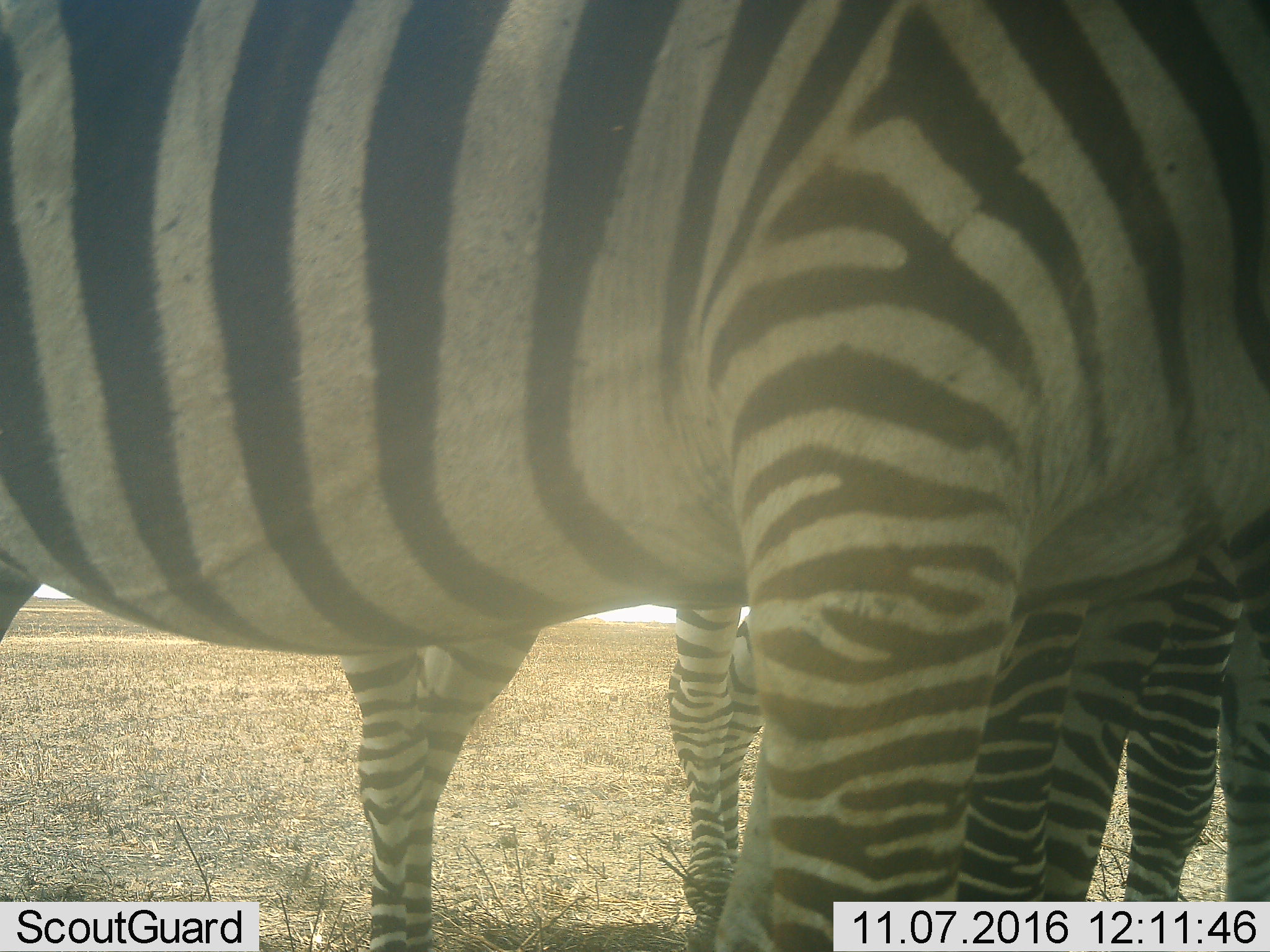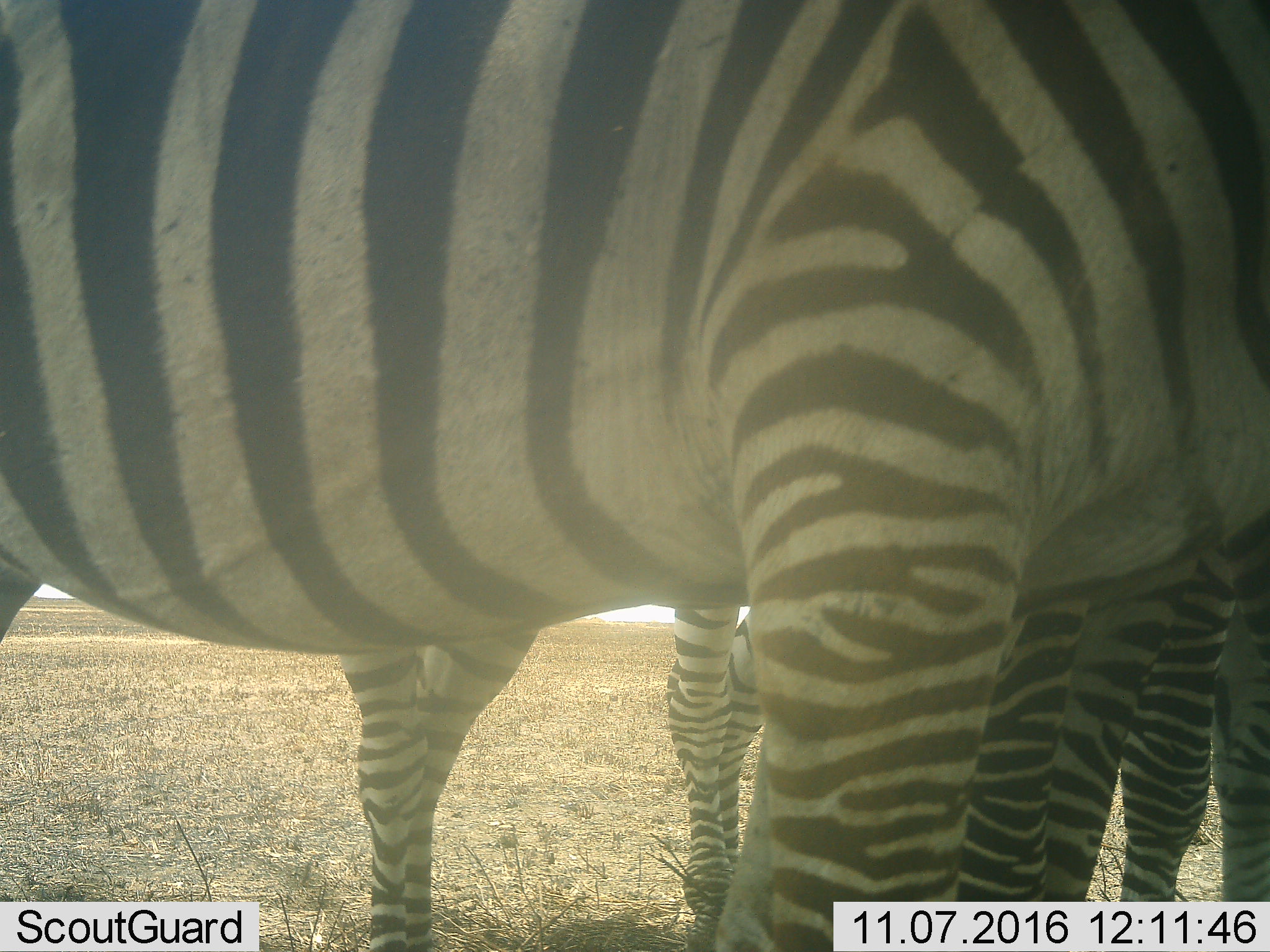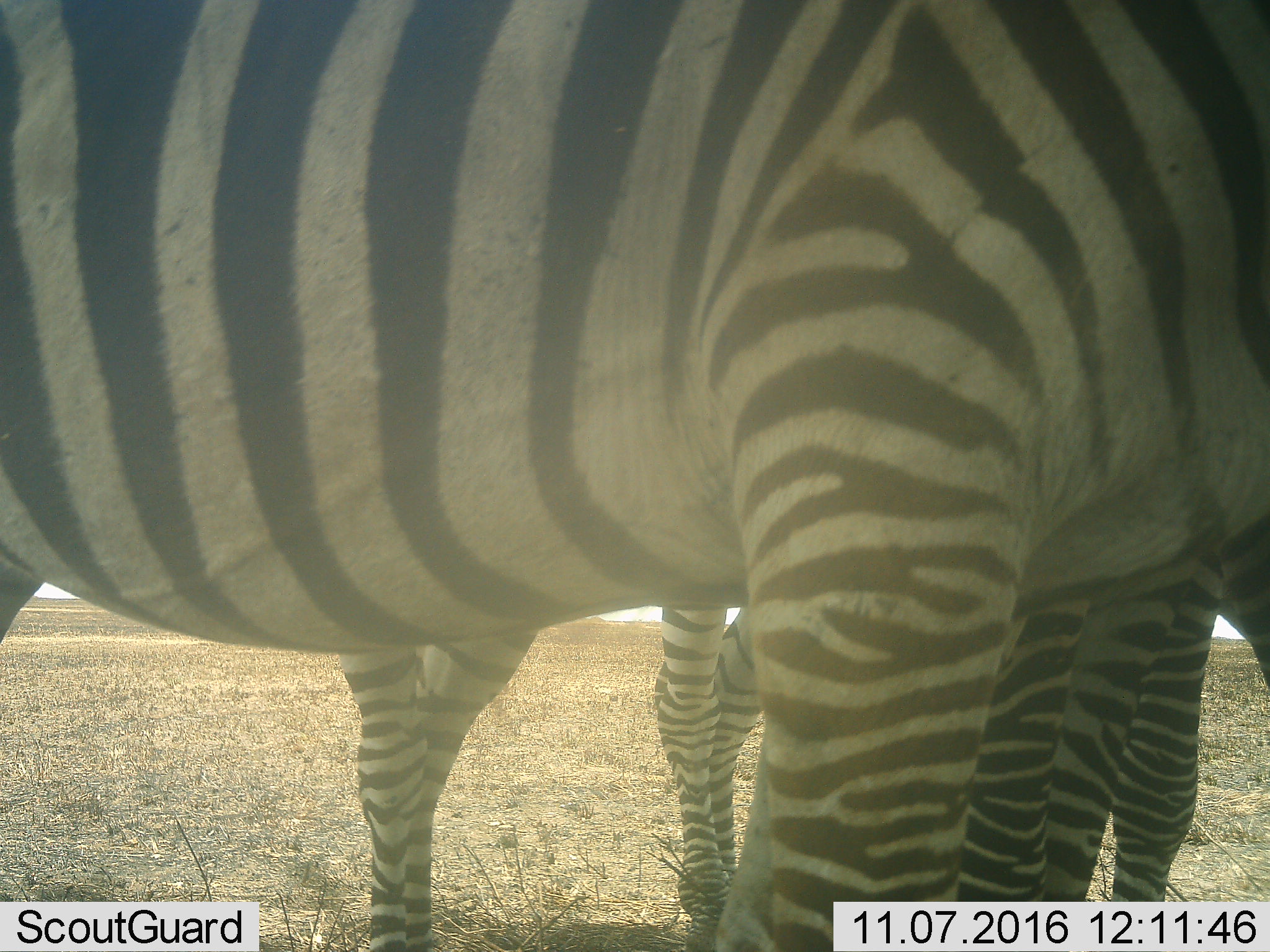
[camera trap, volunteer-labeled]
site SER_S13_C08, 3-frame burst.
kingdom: Animalia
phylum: Chordata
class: Mammalia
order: Perissodactyla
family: Equidae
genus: Equus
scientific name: Equus quagga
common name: plains zebra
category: zebraplains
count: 3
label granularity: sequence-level